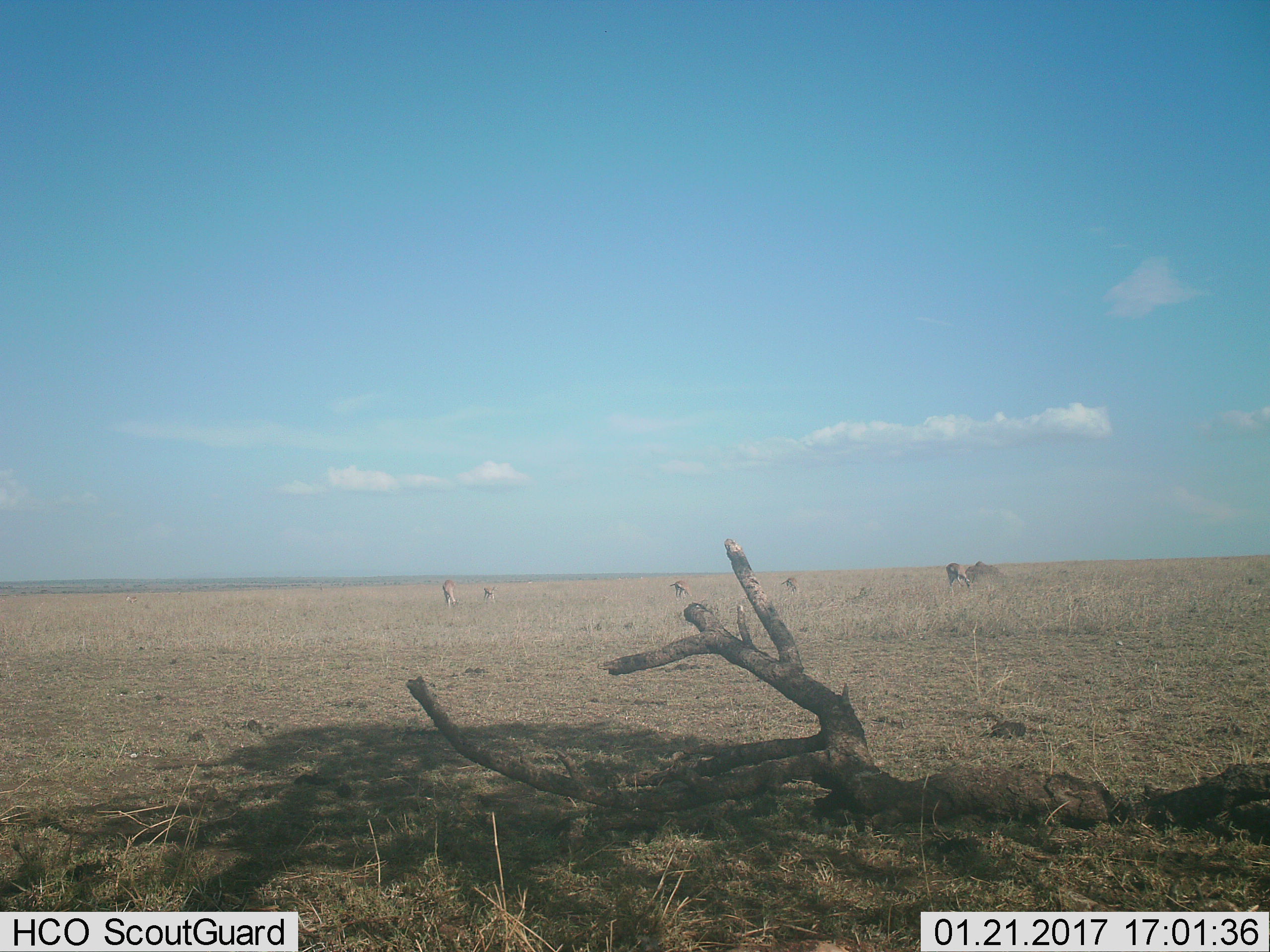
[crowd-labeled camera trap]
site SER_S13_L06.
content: unidentified animal